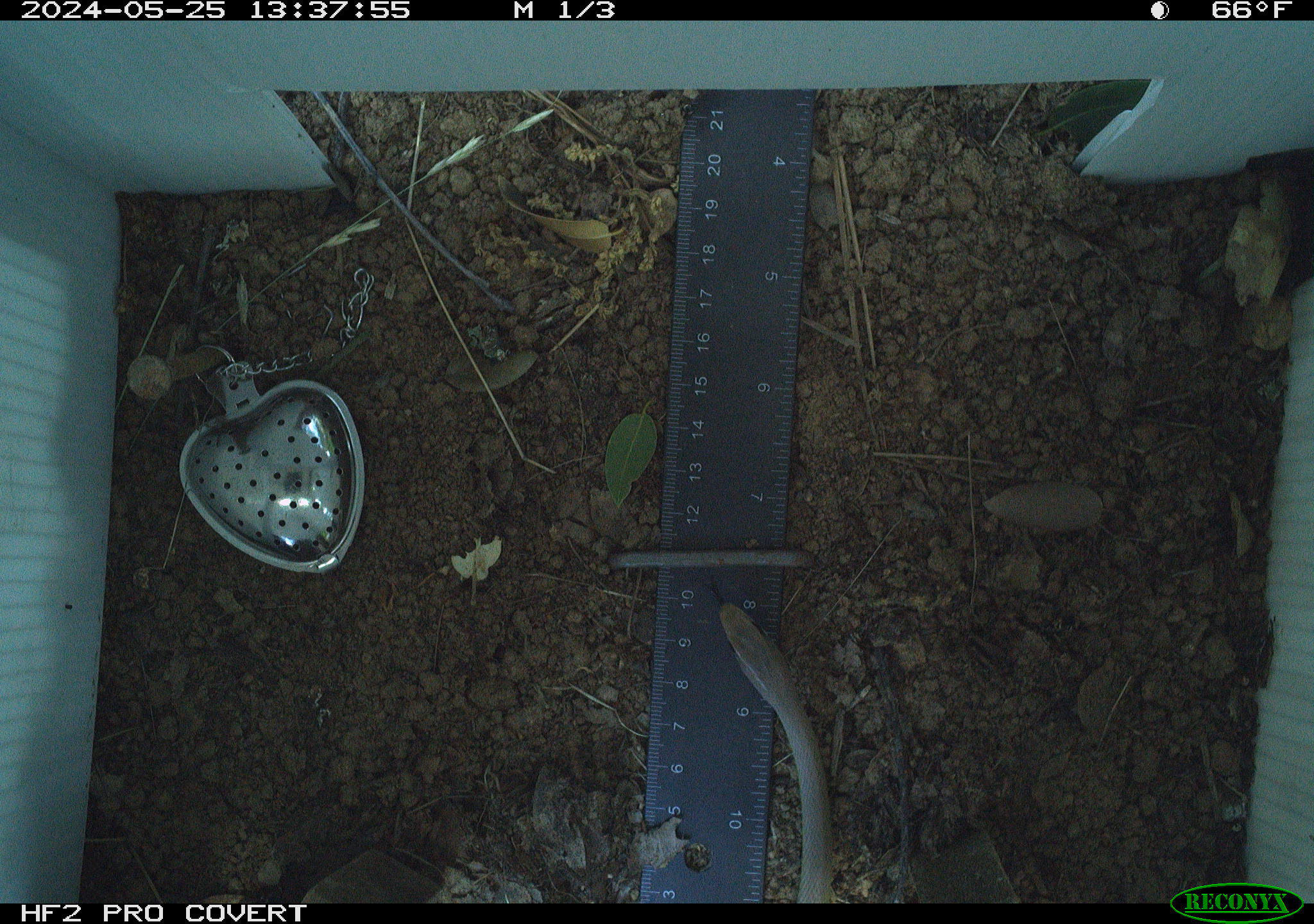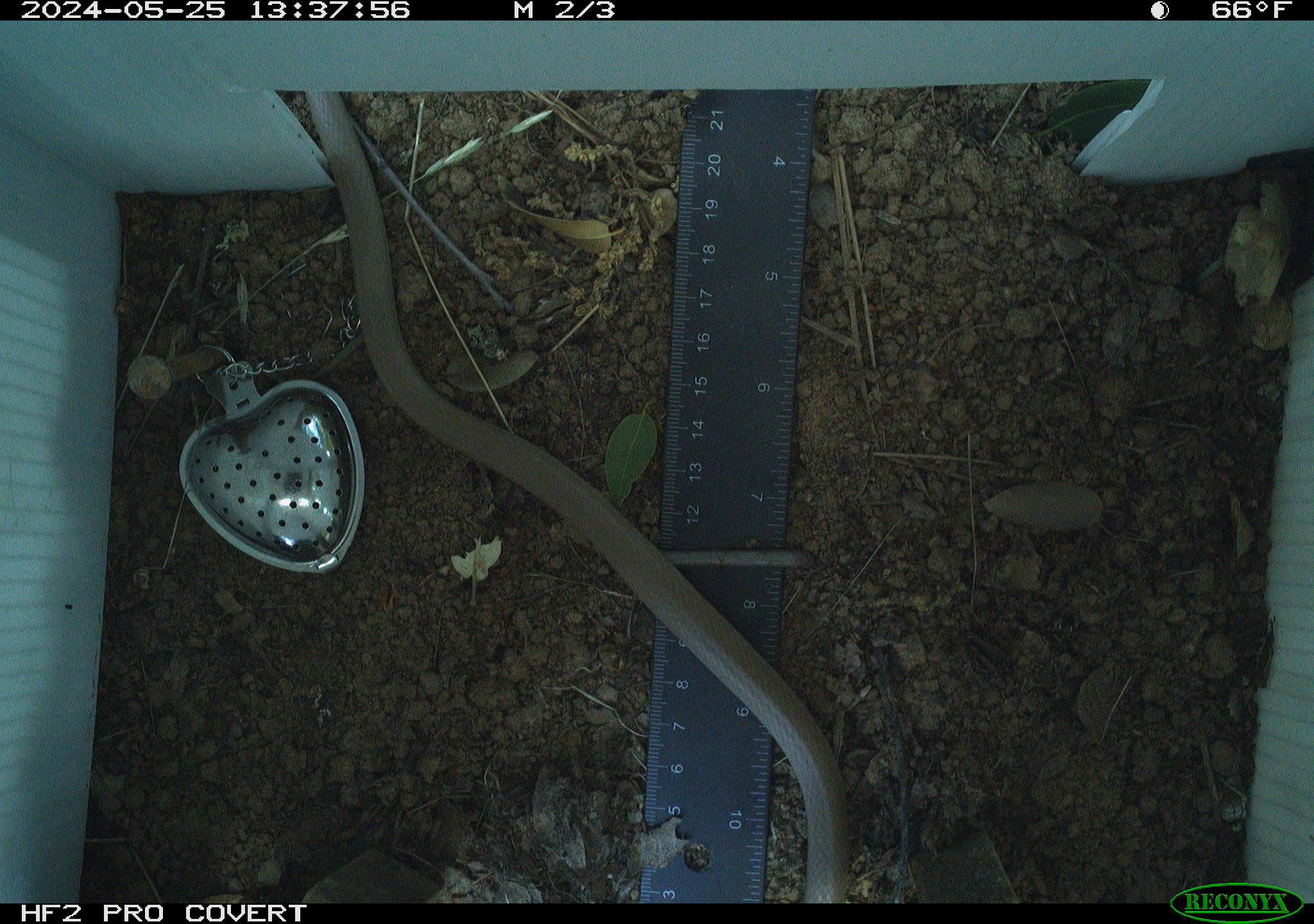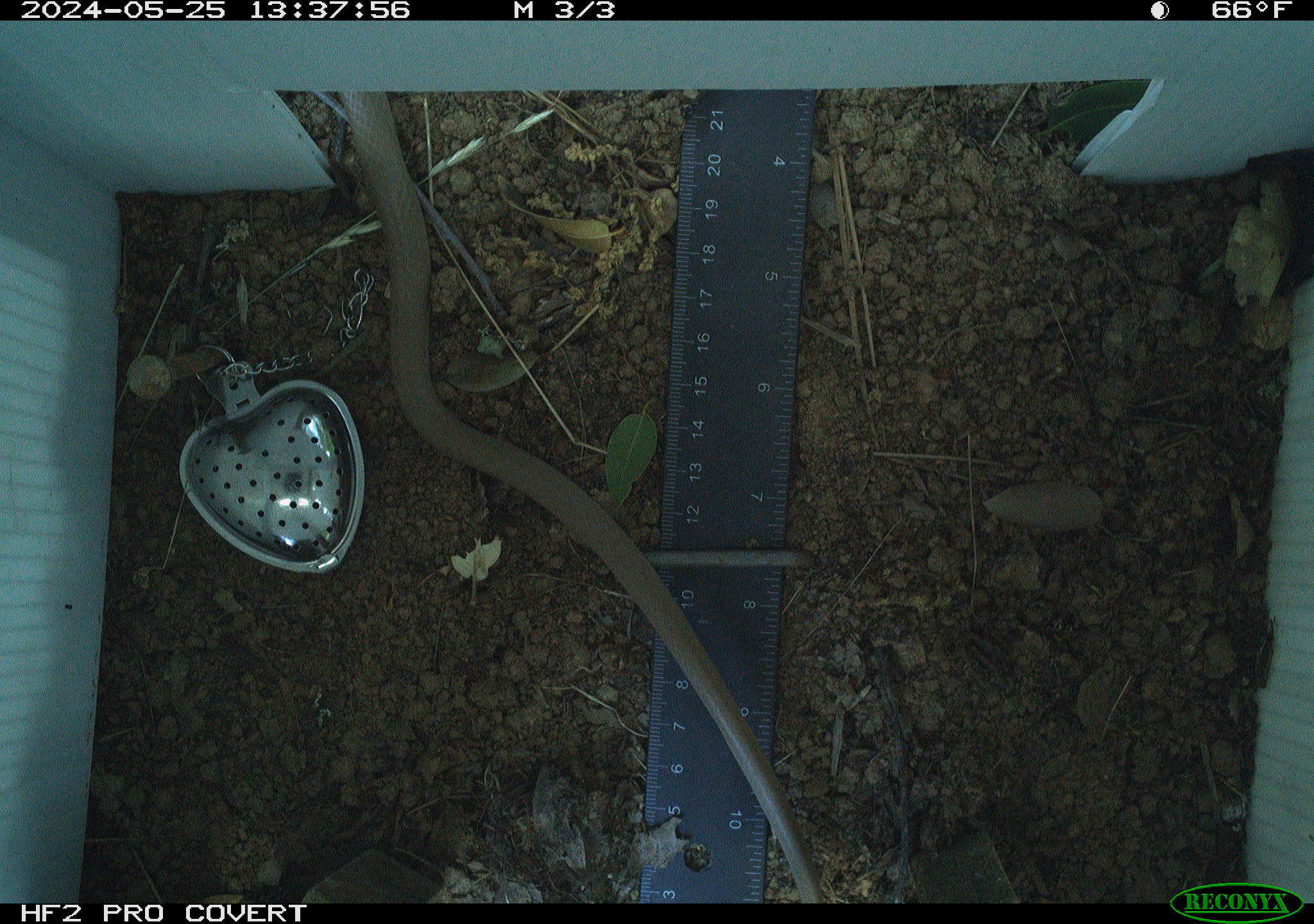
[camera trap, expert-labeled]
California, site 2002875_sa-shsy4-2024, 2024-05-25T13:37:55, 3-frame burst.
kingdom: Animalia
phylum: Chordata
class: Reptilia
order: Squamata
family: Colubridae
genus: Coluber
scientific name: Coluber constrictor mormon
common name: western yellow-bellied racer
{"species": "western yellow-bellied racer (Coluber constrictor mormon)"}